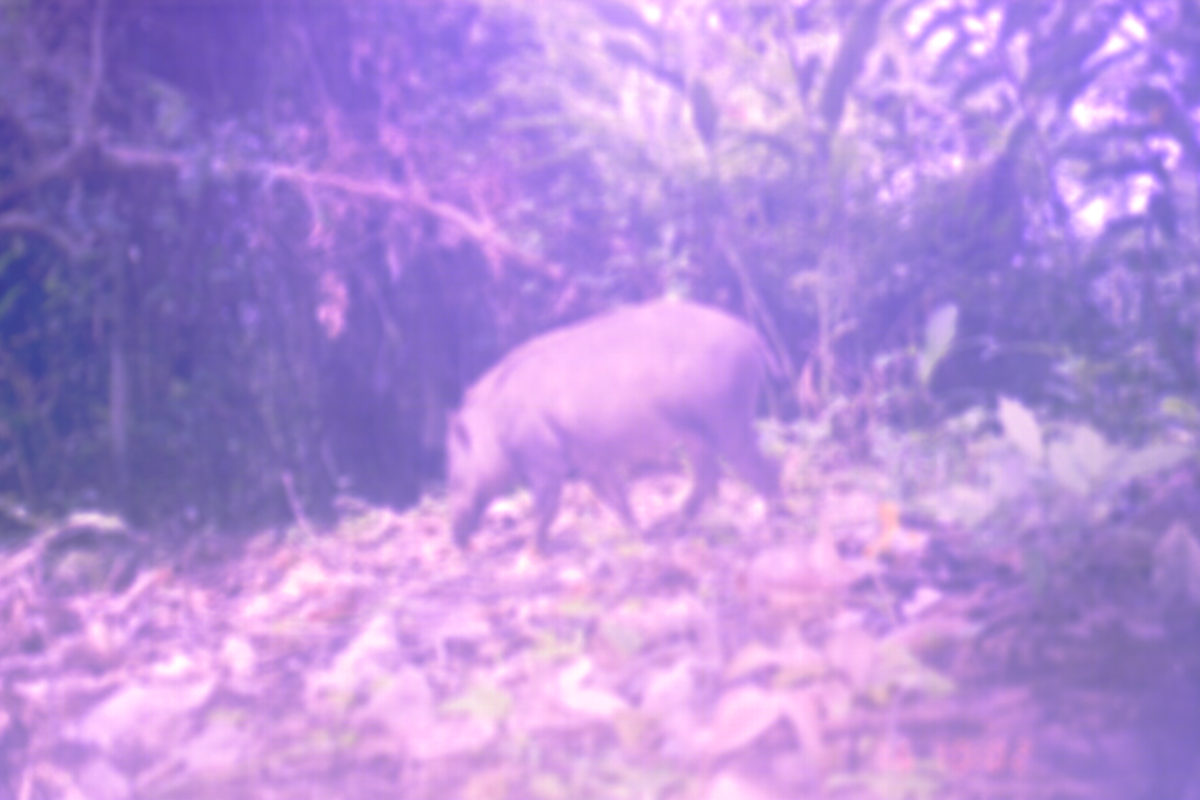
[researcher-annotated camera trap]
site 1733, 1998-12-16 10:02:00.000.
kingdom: Animalia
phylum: Chordata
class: Mammalia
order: Artiodactyla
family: Suidae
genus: Sus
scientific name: Sus scrofa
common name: wild boar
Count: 1.